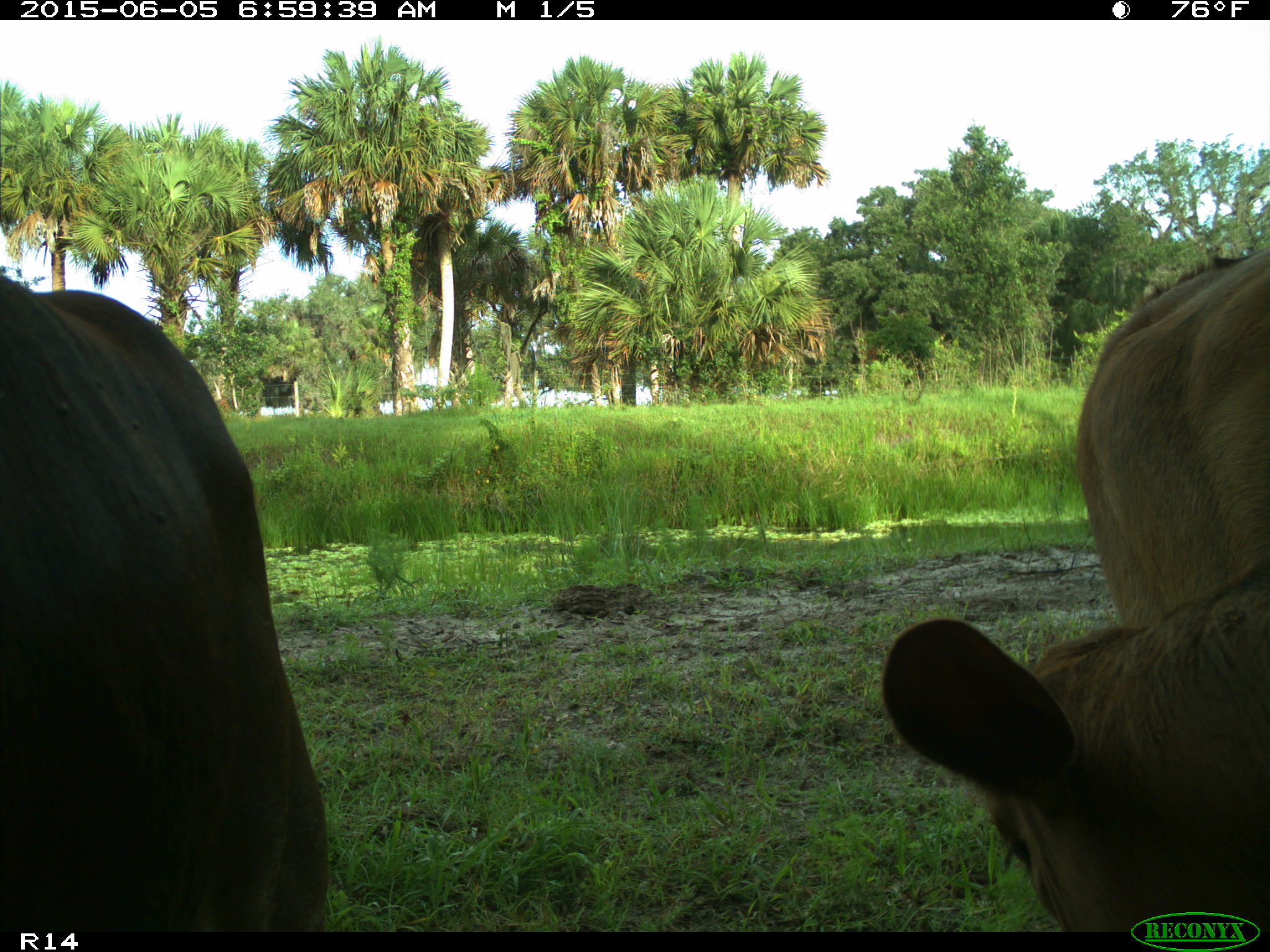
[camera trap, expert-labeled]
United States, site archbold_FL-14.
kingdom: Animalia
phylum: Chordata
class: Mammalia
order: Artiodactyla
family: Bovidae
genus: Bos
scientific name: Bos taurus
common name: domestic cow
Bos taurus (domestic cow).